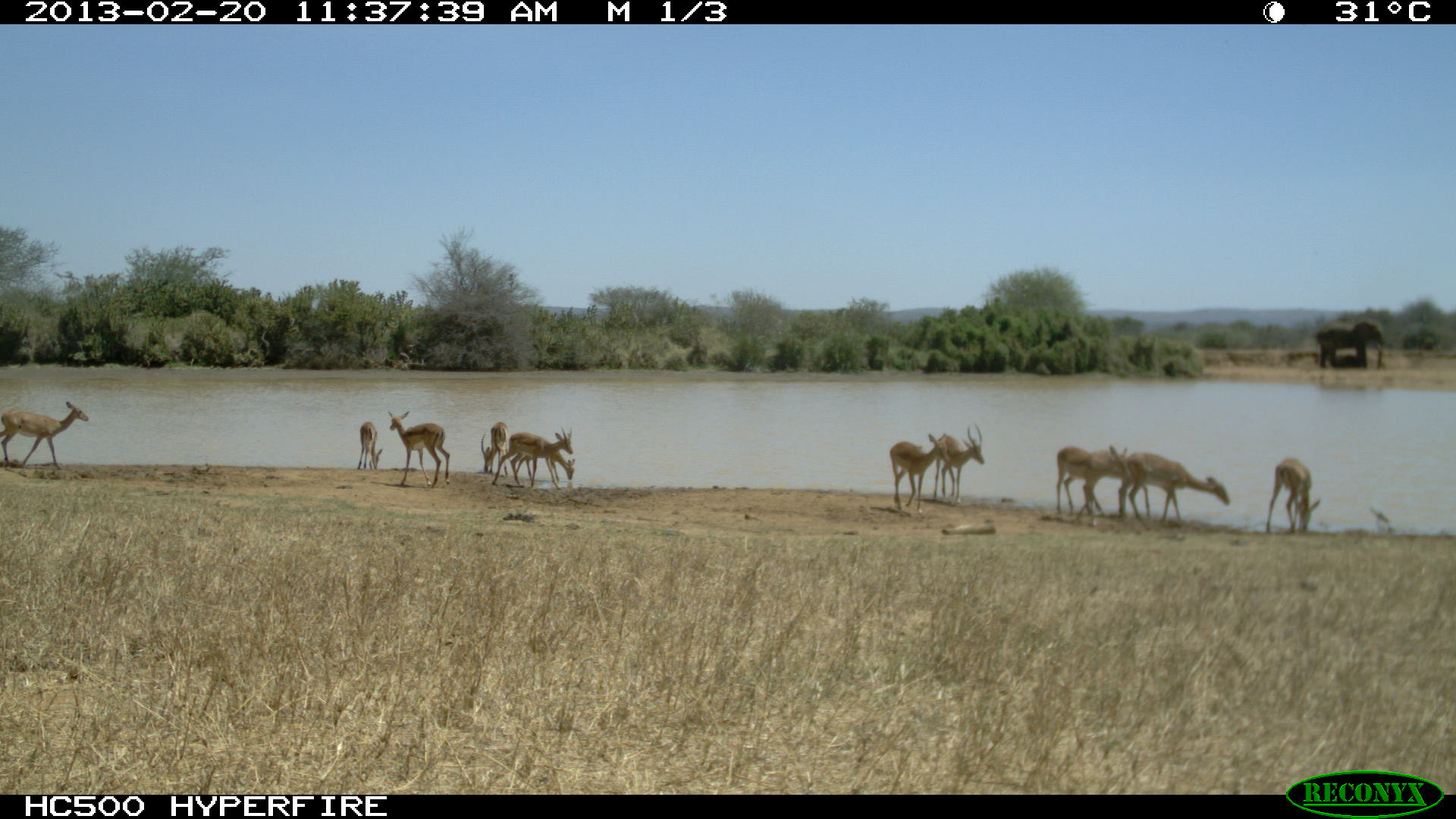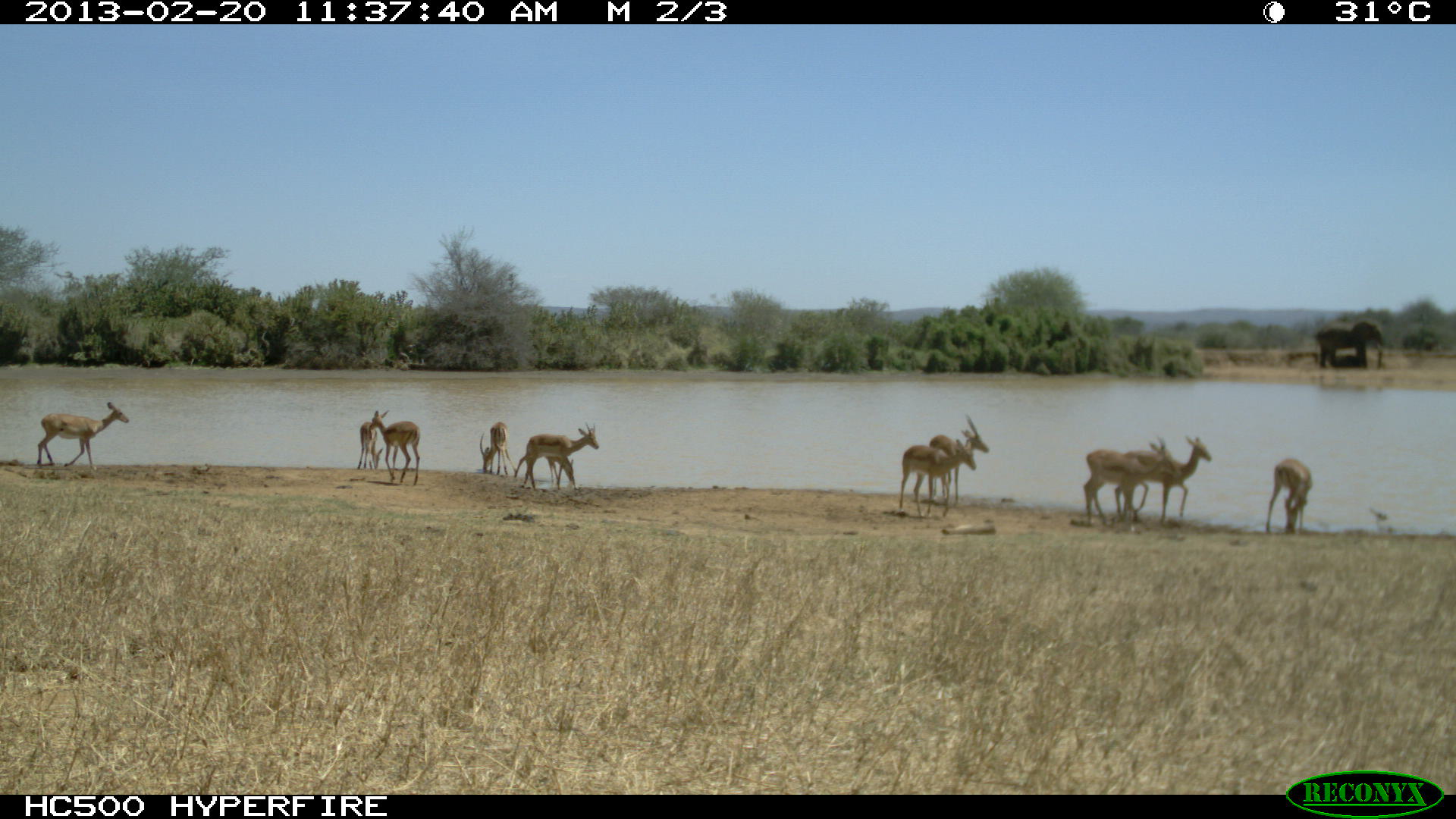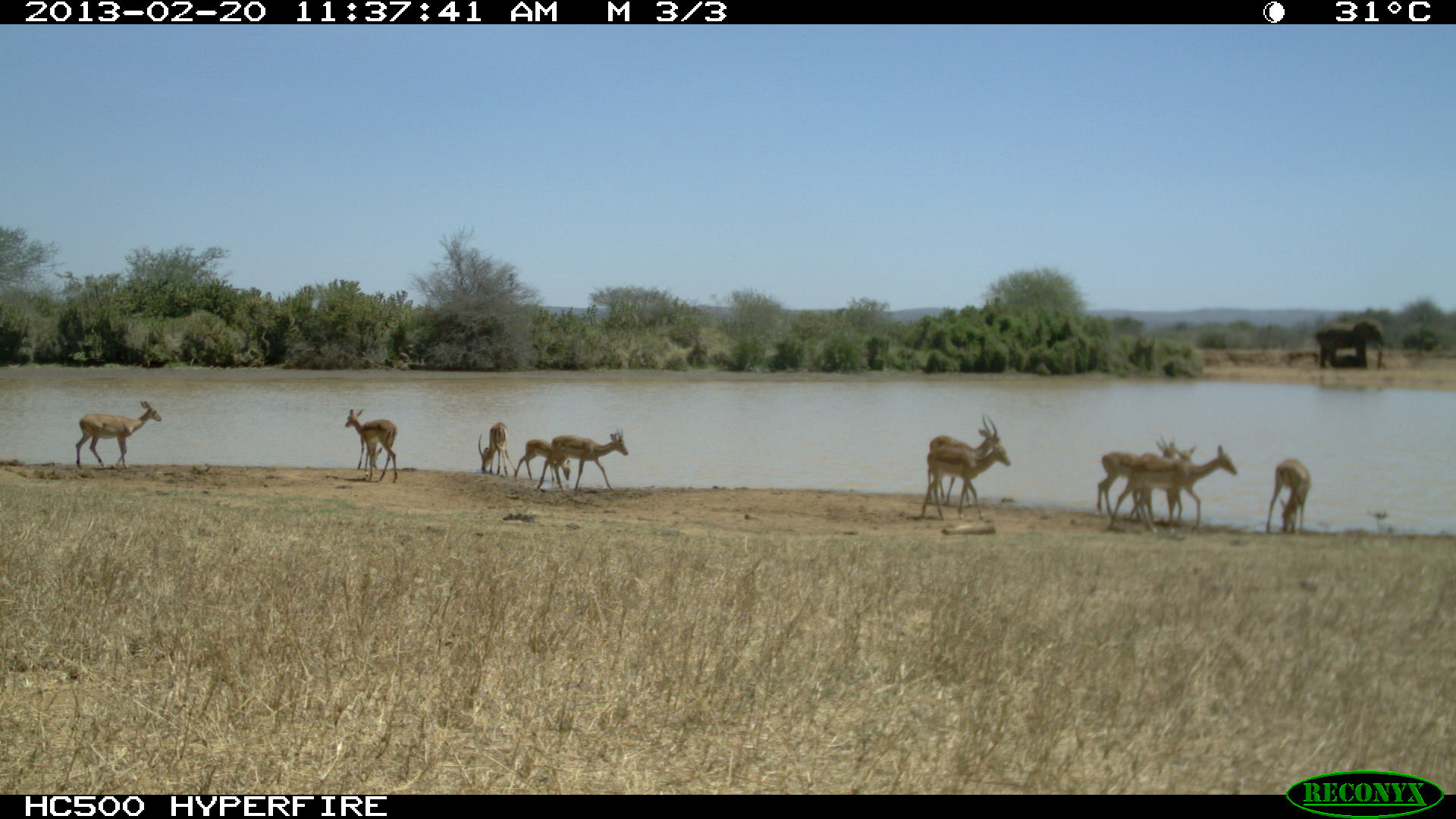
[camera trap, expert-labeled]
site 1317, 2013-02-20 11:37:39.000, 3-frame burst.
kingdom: Animalia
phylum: Chordata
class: Mammalia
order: Artiodactyla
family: Bovidae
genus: Aepyceros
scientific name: Aepyceros melampus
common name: impala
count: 12